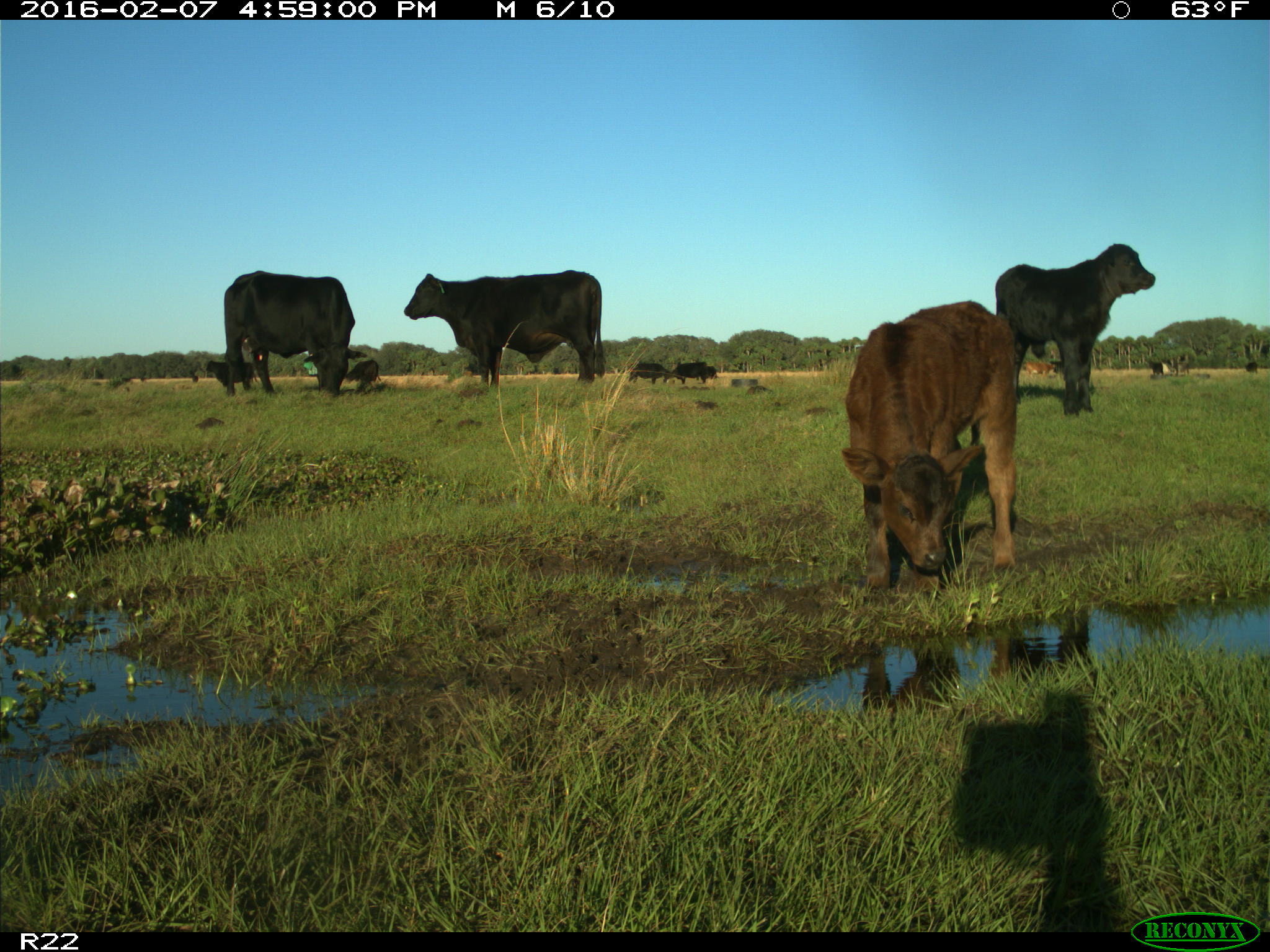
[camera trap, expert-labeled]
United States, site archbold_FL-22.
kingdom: Animalia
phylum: Chordata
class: Mammalia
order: Artiodactyla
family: Bovidae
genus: Bos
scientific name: Bos taurus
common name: domestic cow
Bos taurus (domestic cow).